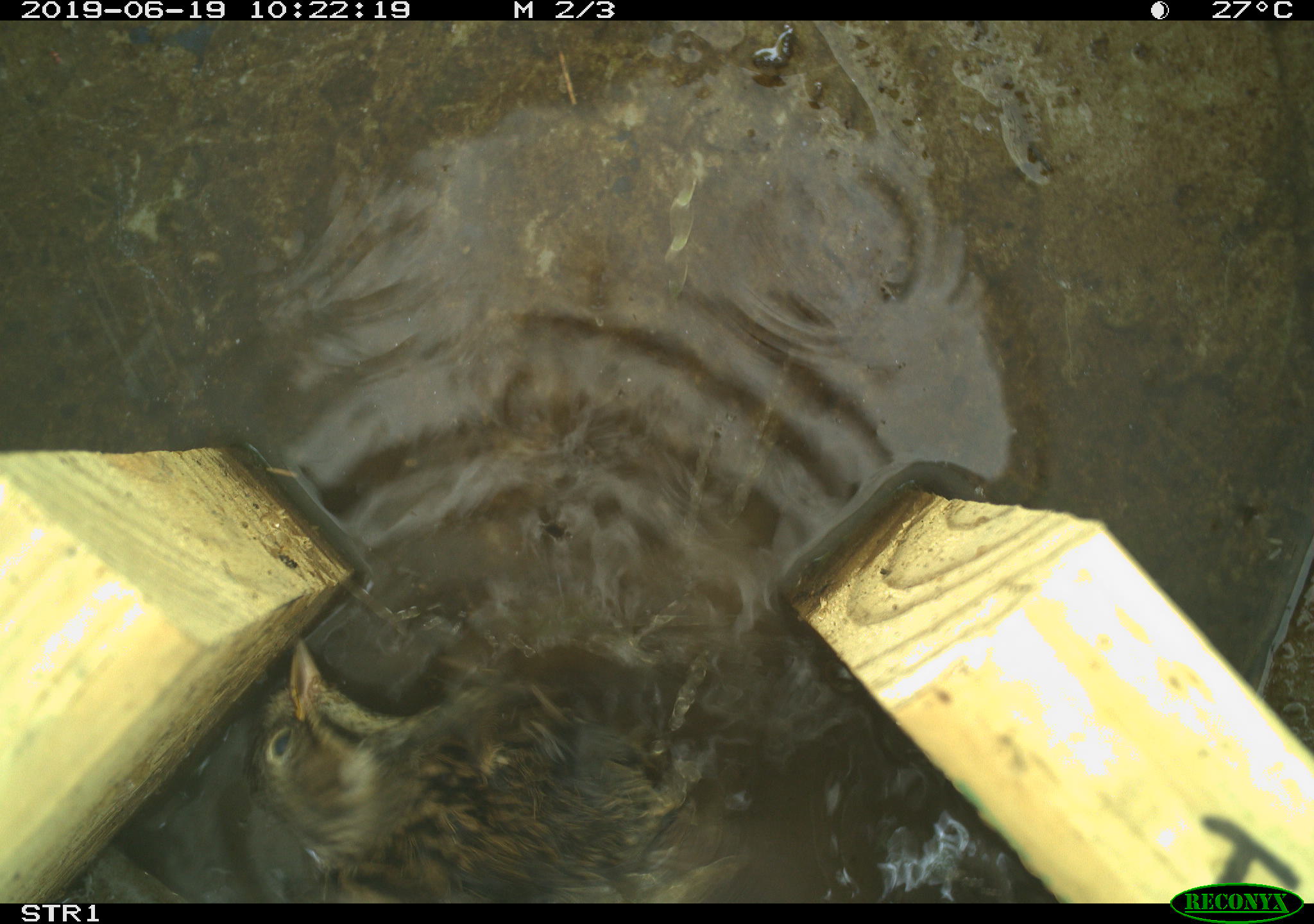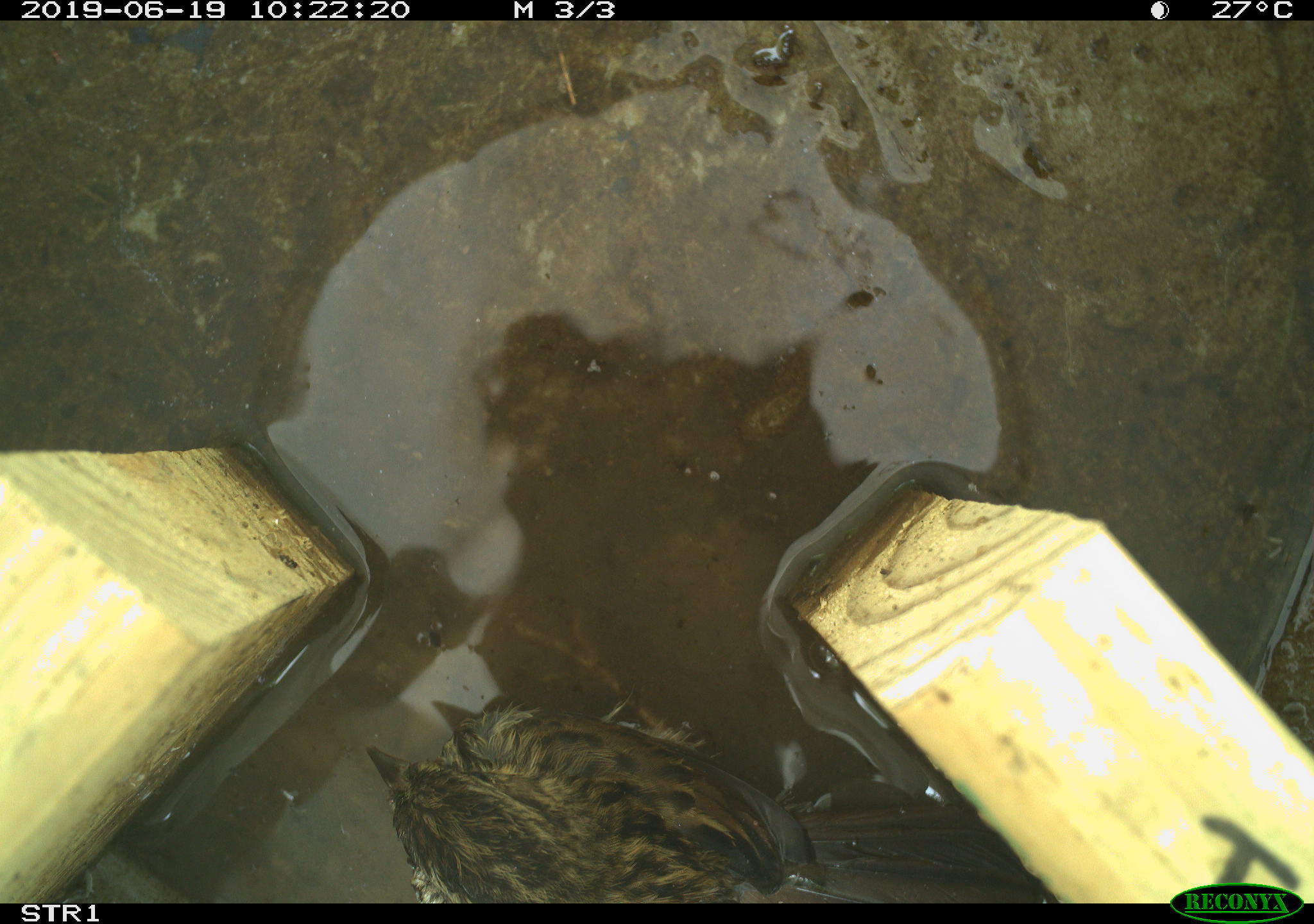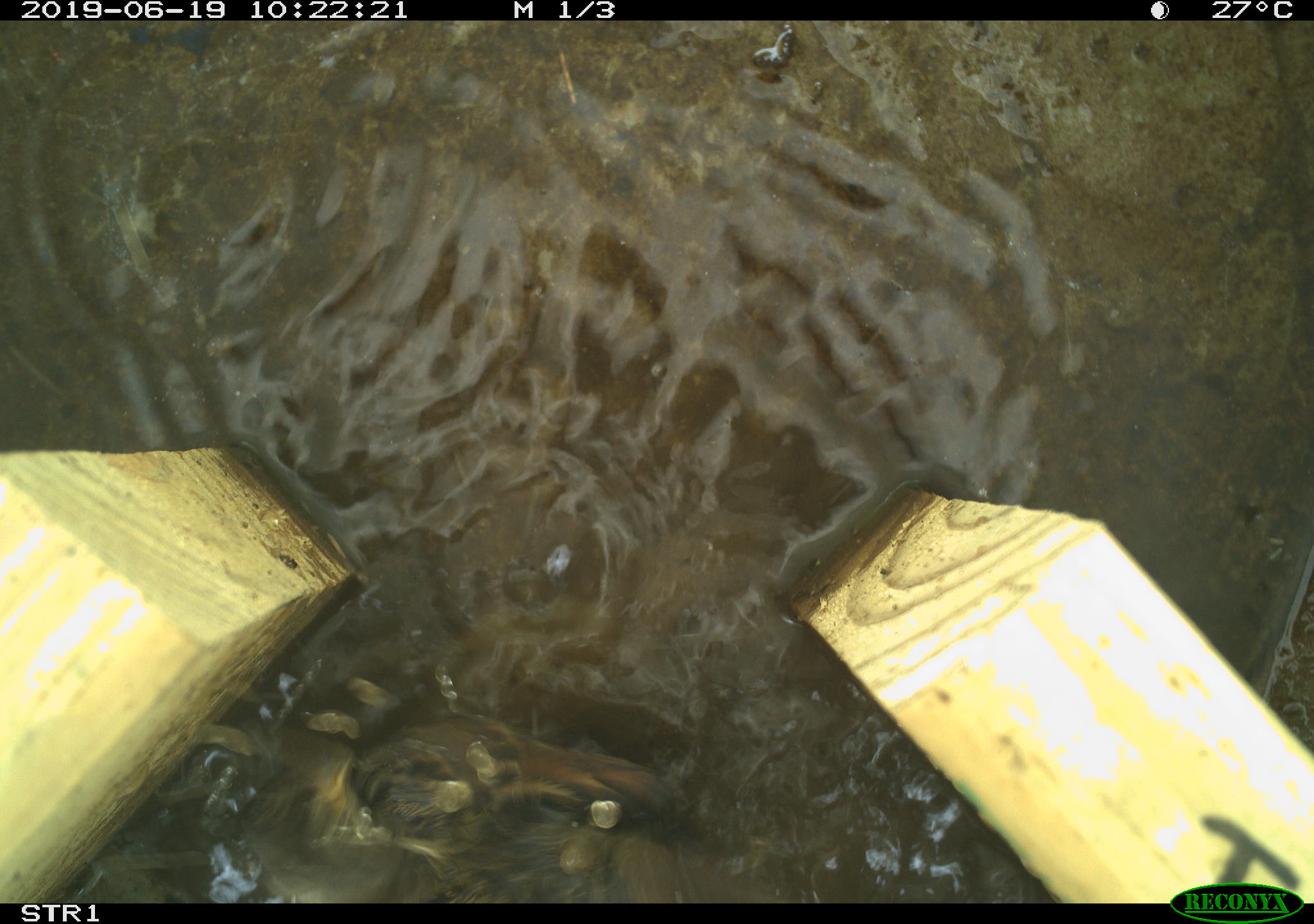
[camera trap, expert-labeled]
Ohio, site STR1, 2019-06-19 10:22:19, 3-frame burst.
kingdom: Animalia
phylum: Chordata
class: Aves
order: Passeriformes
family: Passerellidae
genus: Melospiza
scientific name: Melospiza melodia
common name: song sparrow